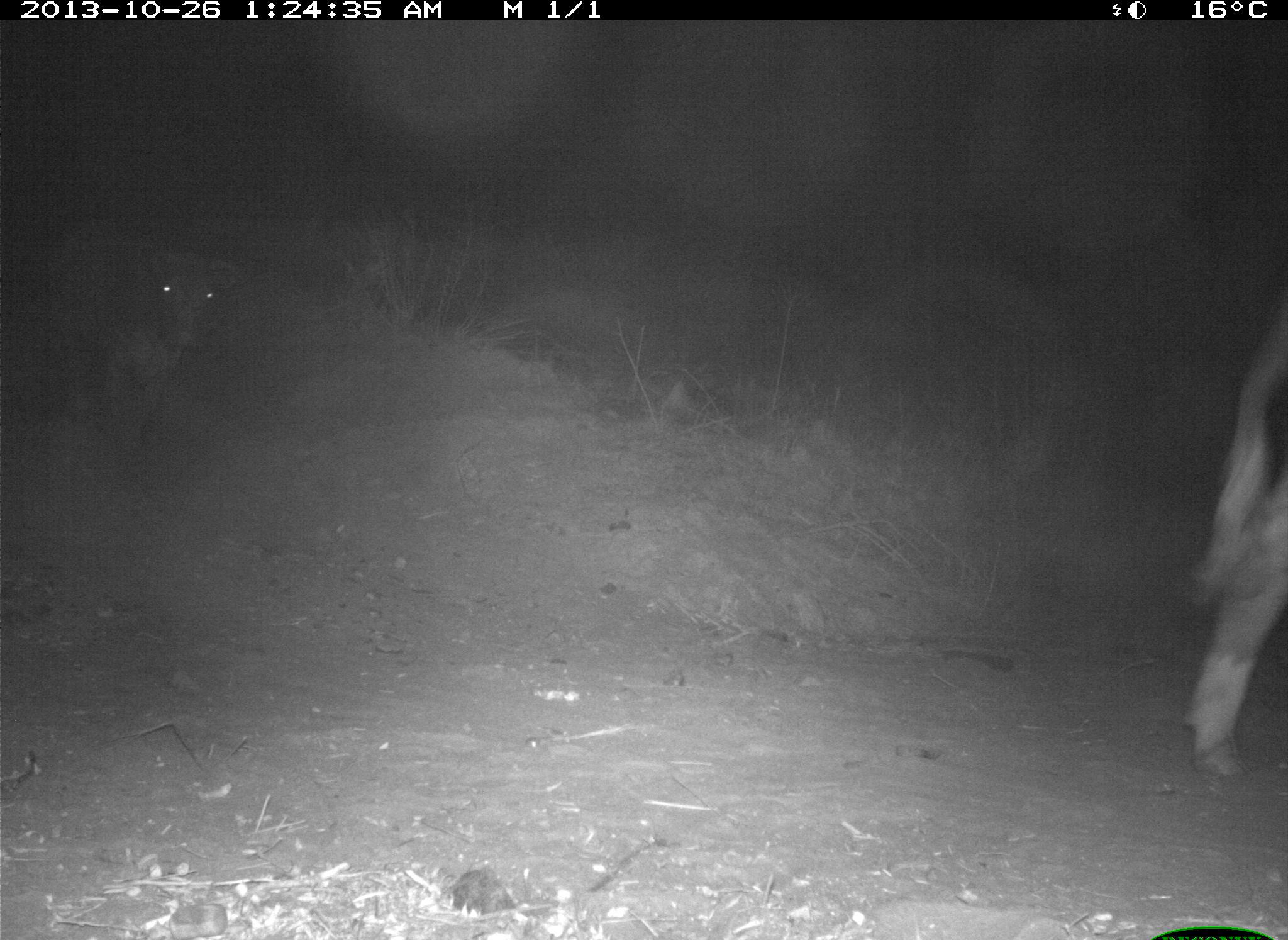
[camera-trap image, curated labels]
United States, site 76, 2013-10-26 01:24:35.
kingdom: Animalia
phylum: Chordata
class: Mammalia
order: Artiodactyla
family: Bovidae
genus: Bos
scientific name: Bos taurus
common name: cow